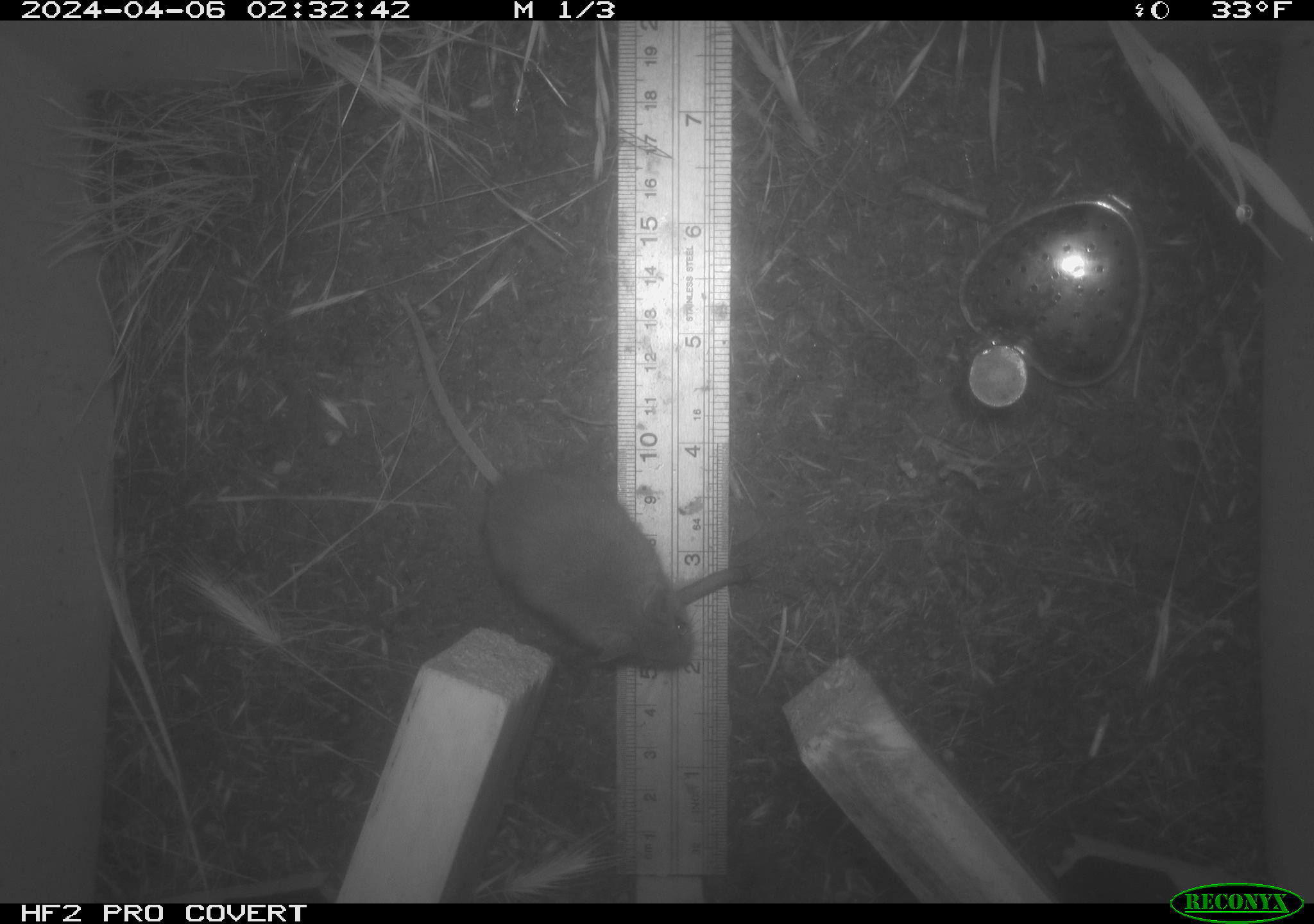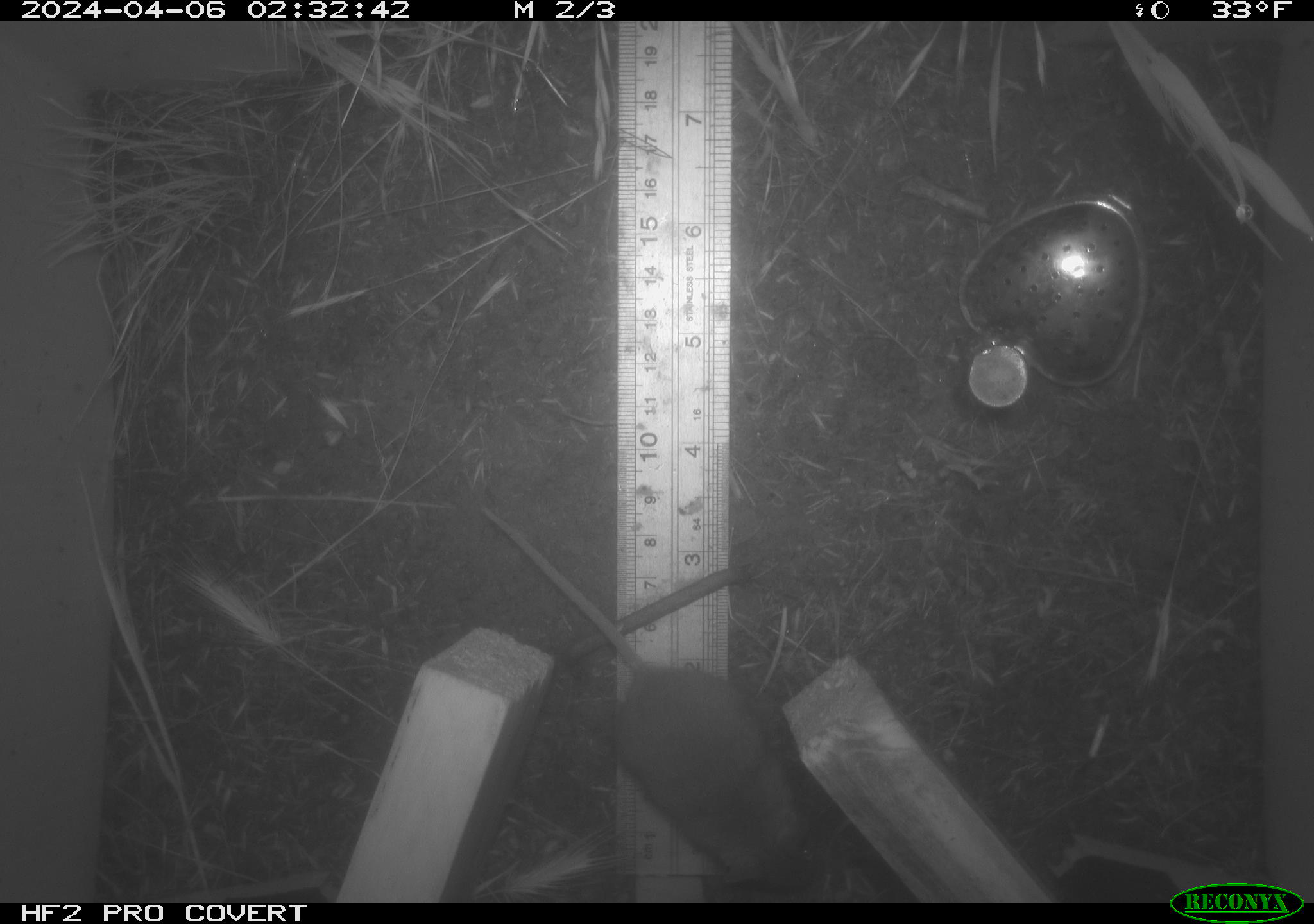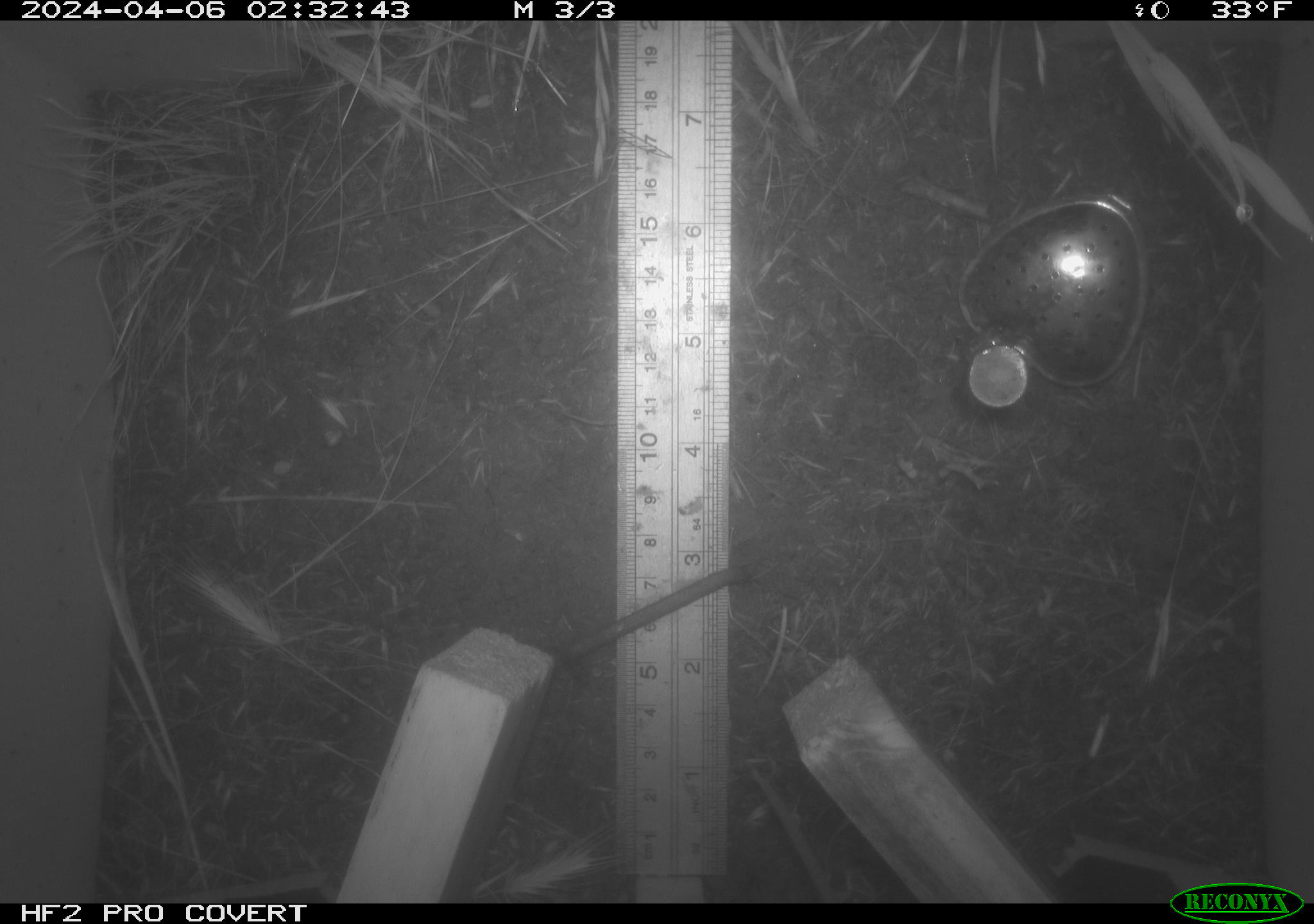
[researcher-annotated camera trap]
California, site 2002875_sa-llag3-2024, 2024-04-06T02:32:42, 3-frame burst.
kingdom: Animalia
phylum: Chordata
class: Mammalia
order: Rodentia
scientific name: Rodentia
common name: rodent